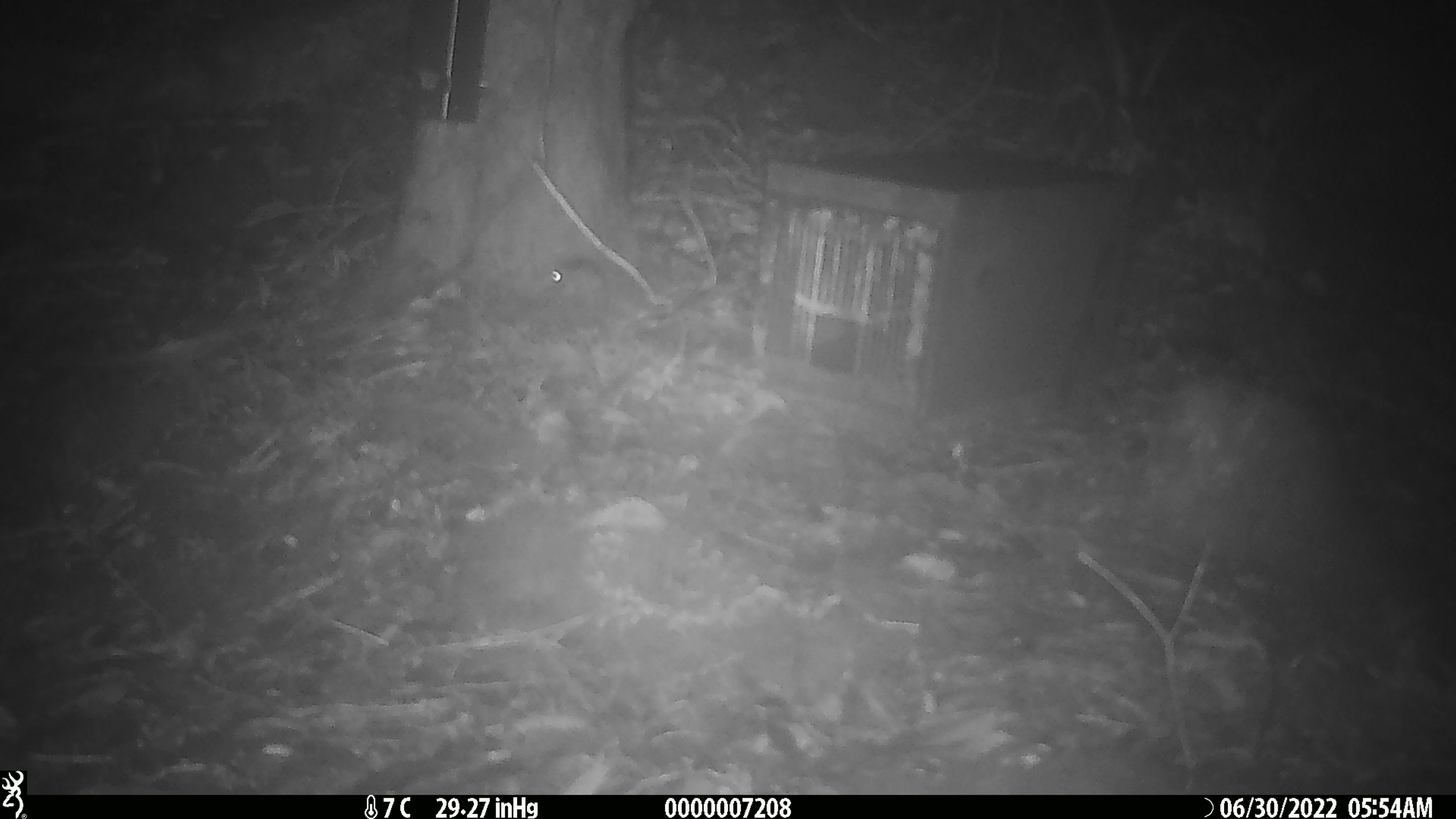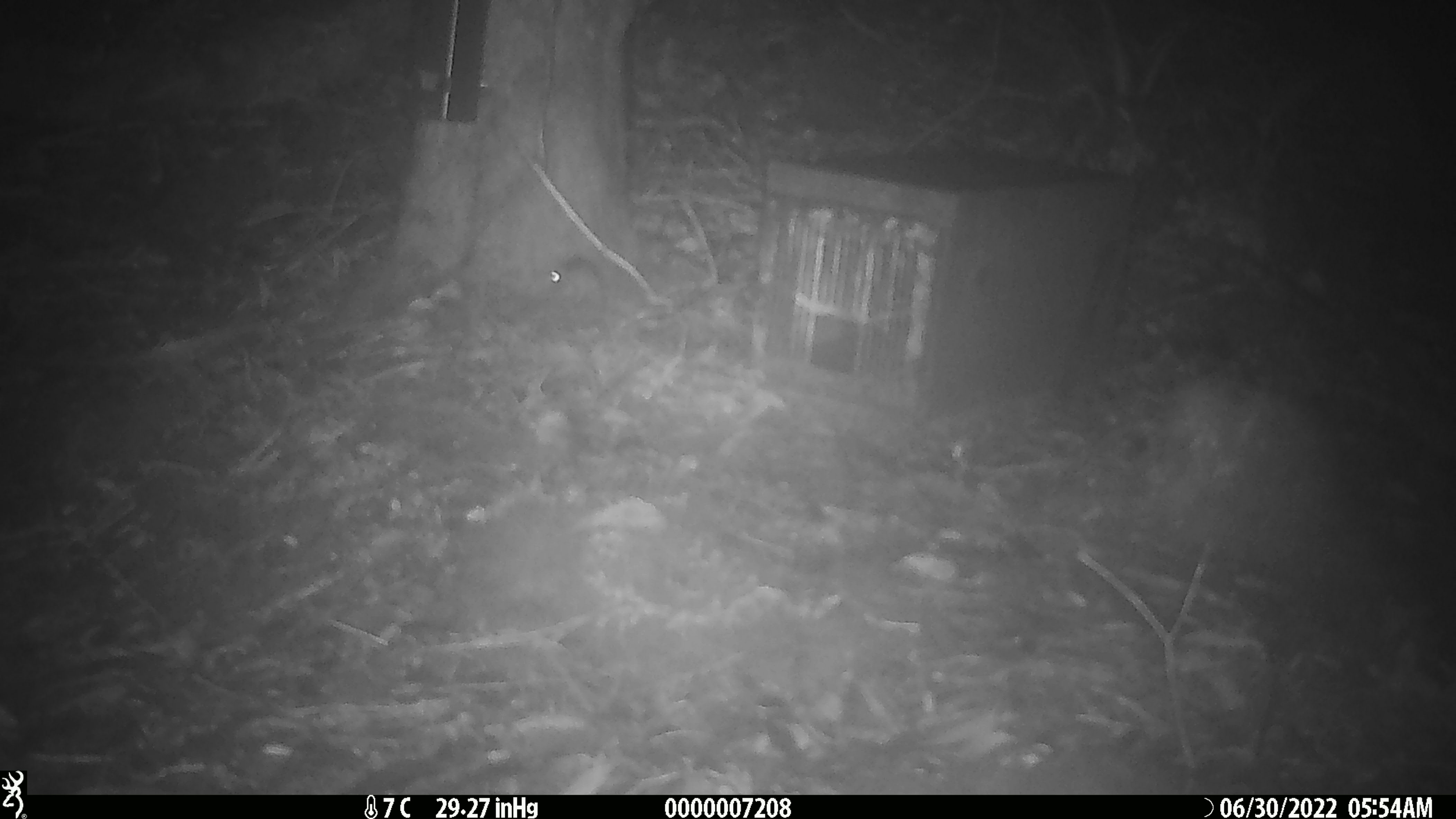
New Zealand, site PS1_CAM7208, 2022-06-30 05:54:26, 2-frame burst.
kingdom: Animalia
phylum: Chordata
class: Mammalia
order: Rodentia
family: Muridae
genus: Mus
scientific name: Mus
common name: mouse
Mouse (Mus).